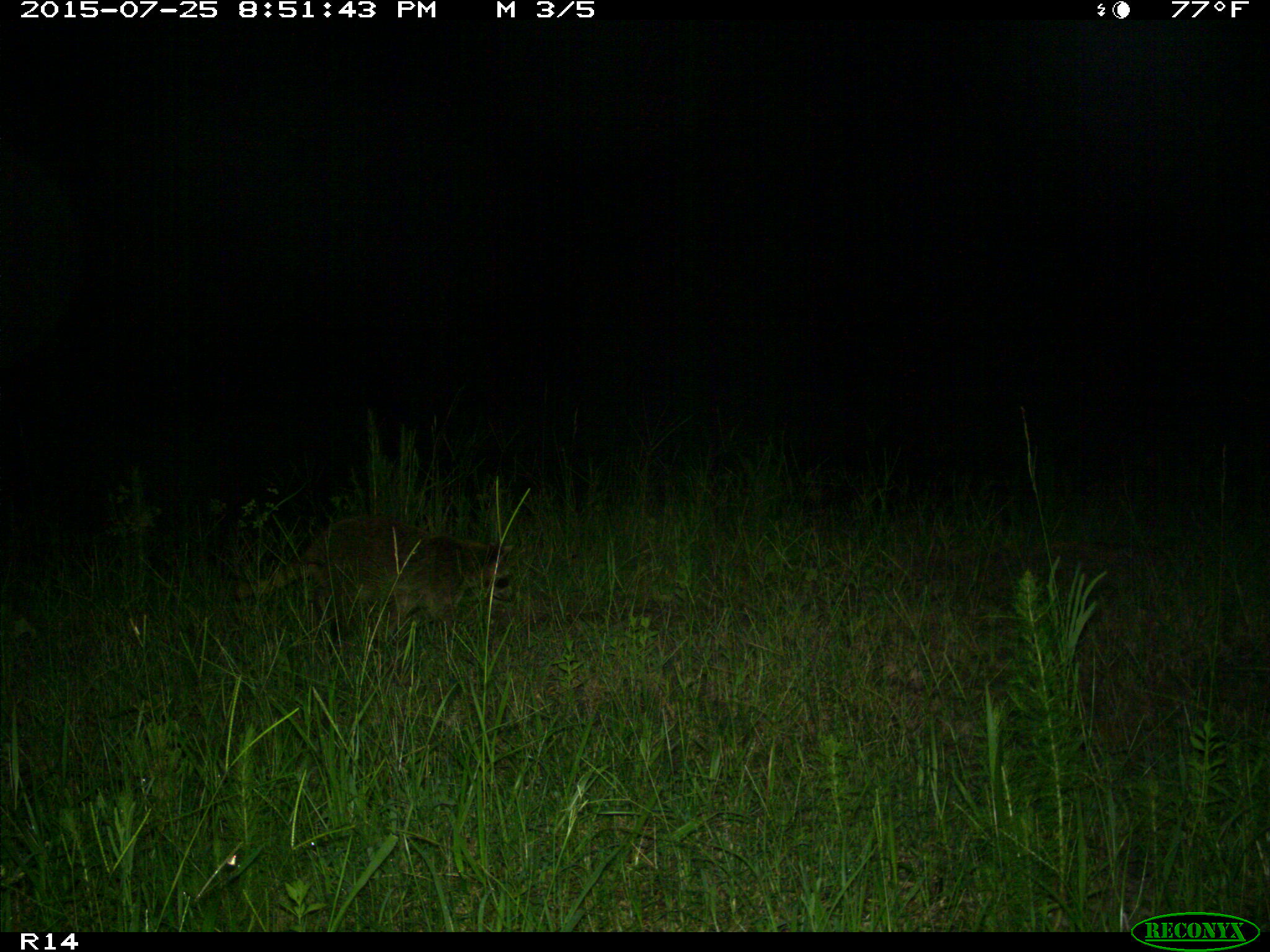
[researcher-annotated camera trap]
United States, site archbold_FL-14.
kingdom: Animalia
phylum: Chordata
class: Mammalia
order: Carnivora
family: Procyonidae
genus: Procyon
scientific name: Procyon lotor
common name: common raccoon